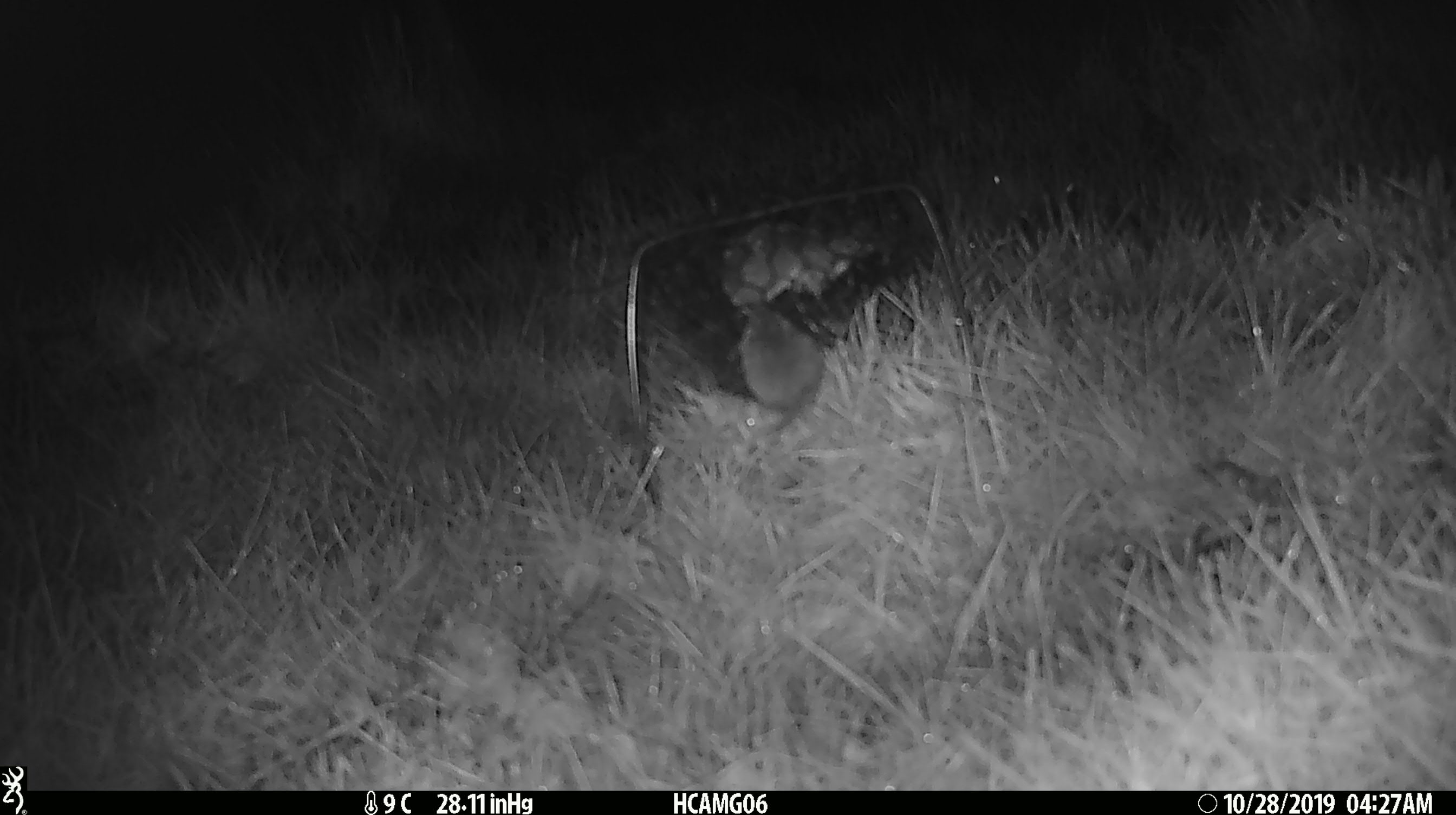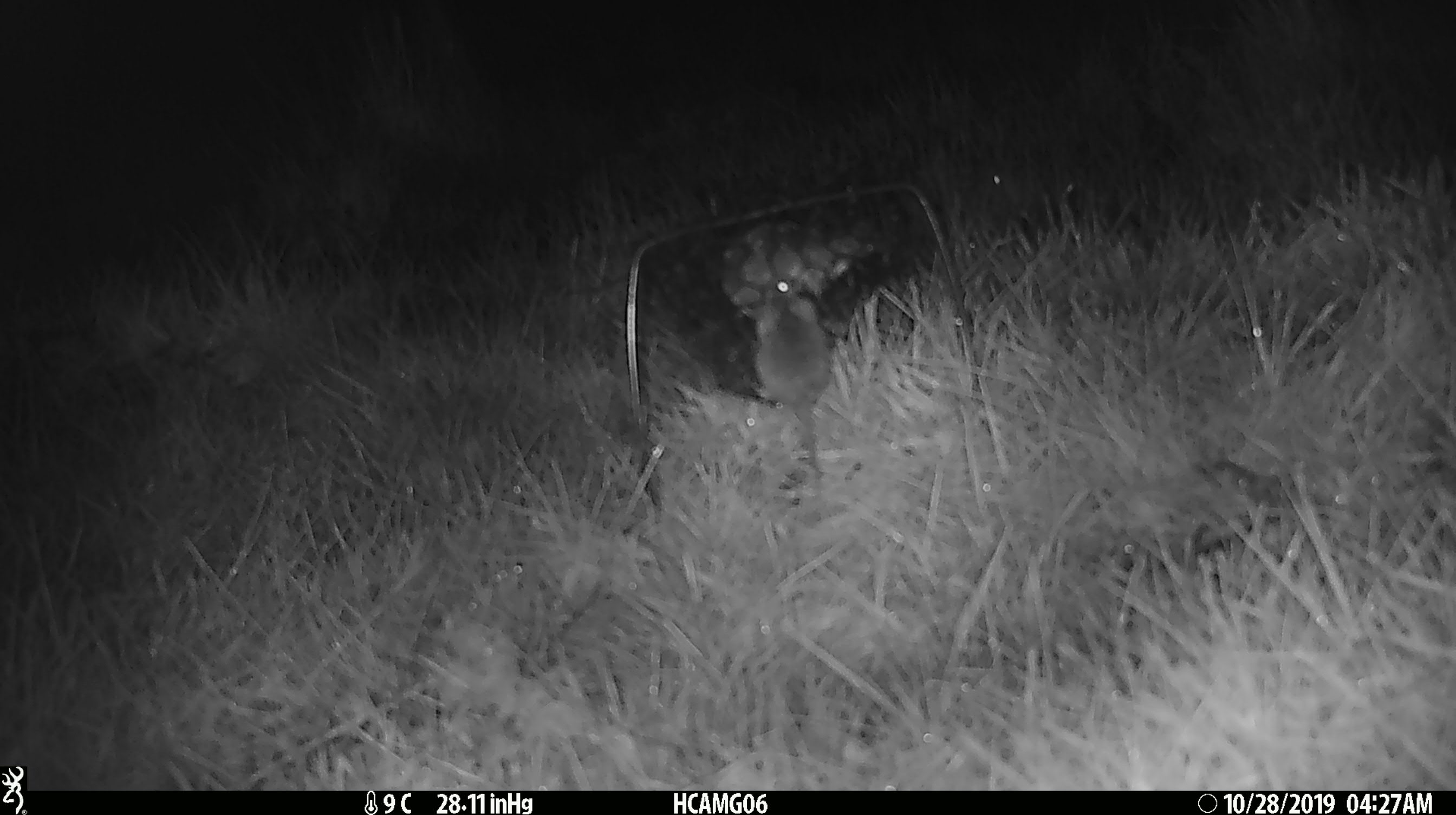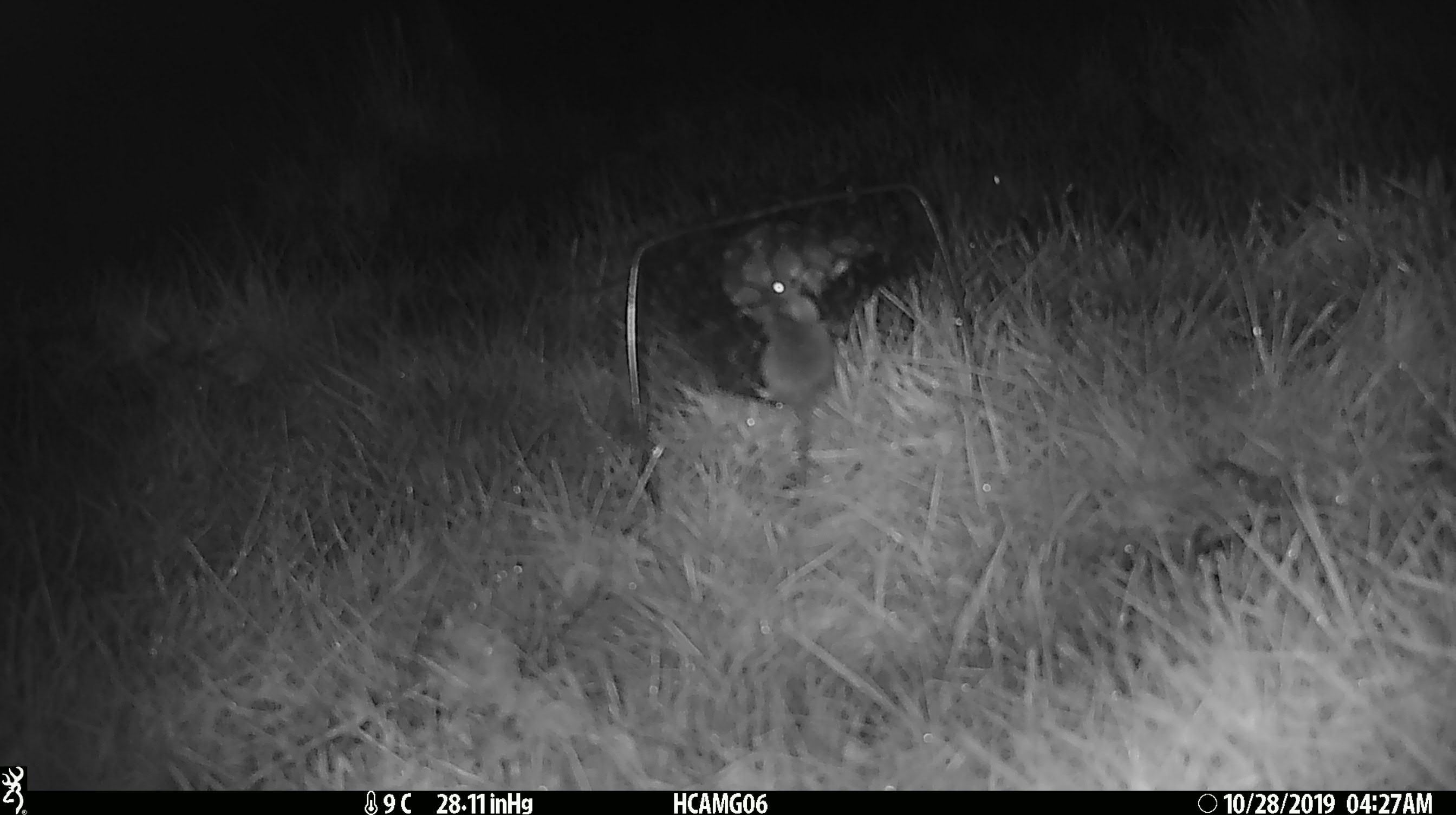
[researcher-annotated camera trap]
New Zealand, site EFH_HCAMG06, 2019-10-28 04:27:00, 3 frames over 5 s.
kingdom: Animalia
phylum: Chordata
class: Mammalia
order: Rodentia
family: Muridae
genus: Mus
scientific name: Mus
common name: mouse